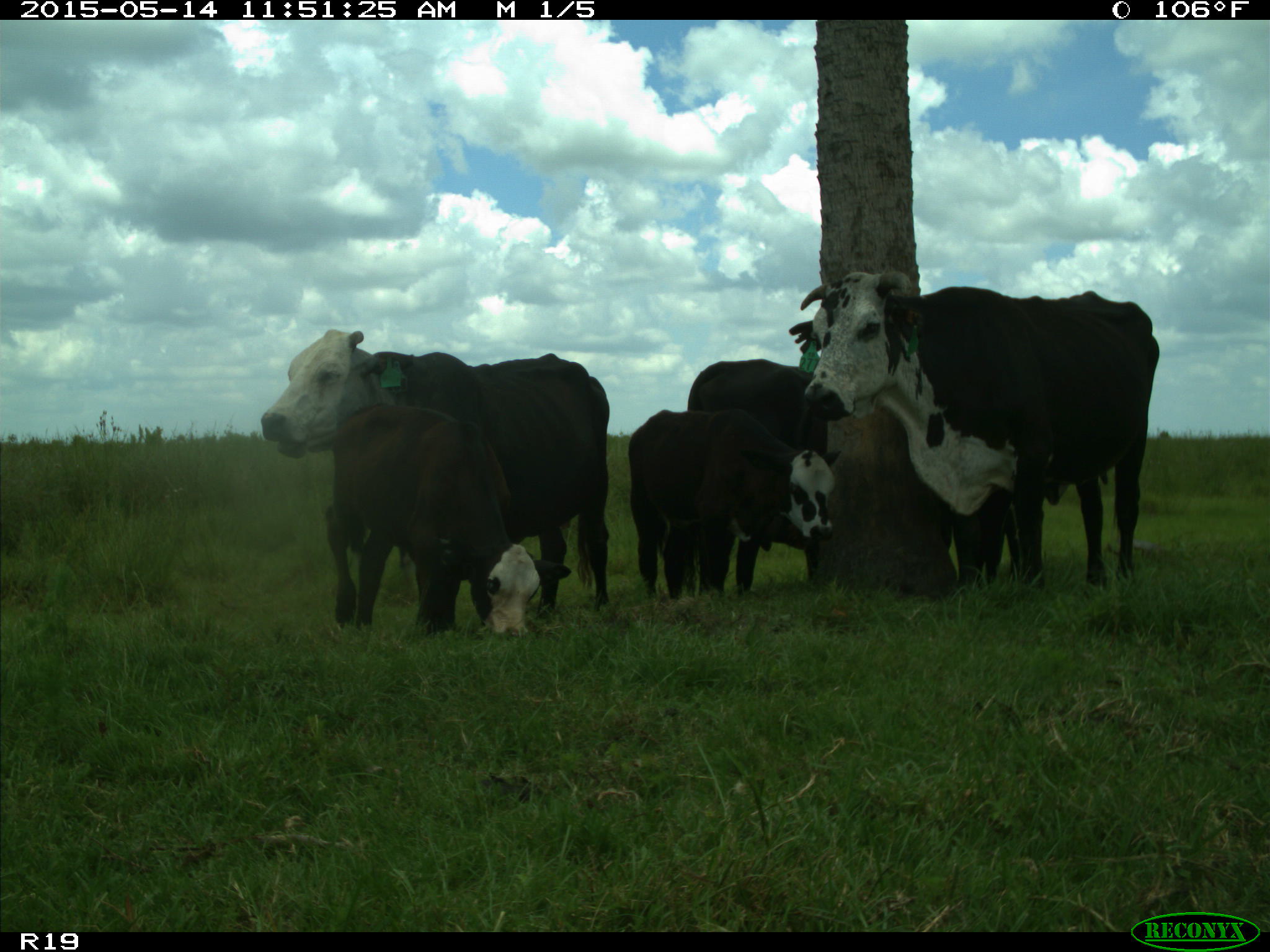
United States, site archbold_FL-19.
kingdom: Animalia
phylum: Chordata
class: Mammalia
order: Artiodactyla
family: Bovidae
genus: Bos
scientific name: Bos taurus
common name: domestic cow